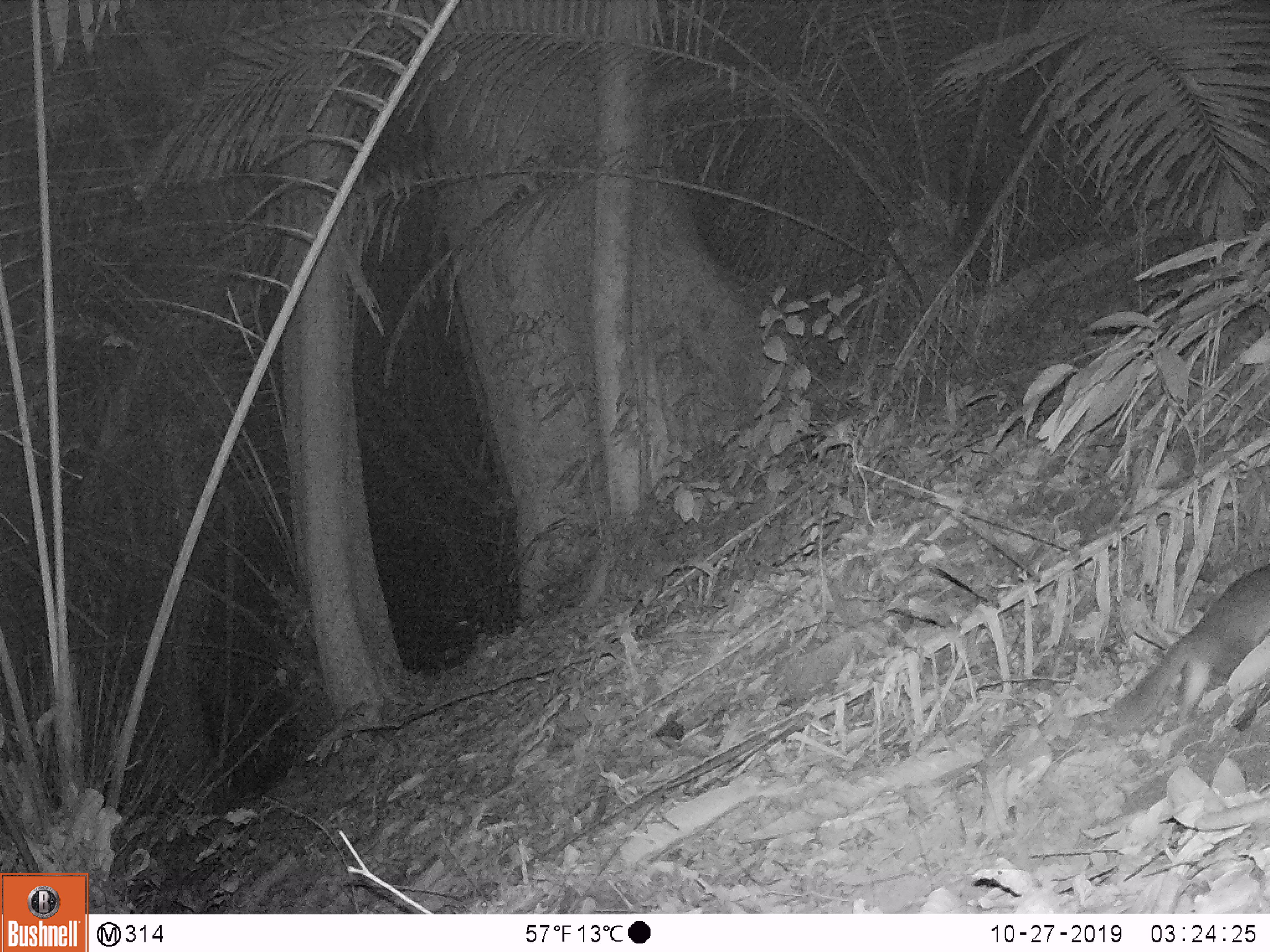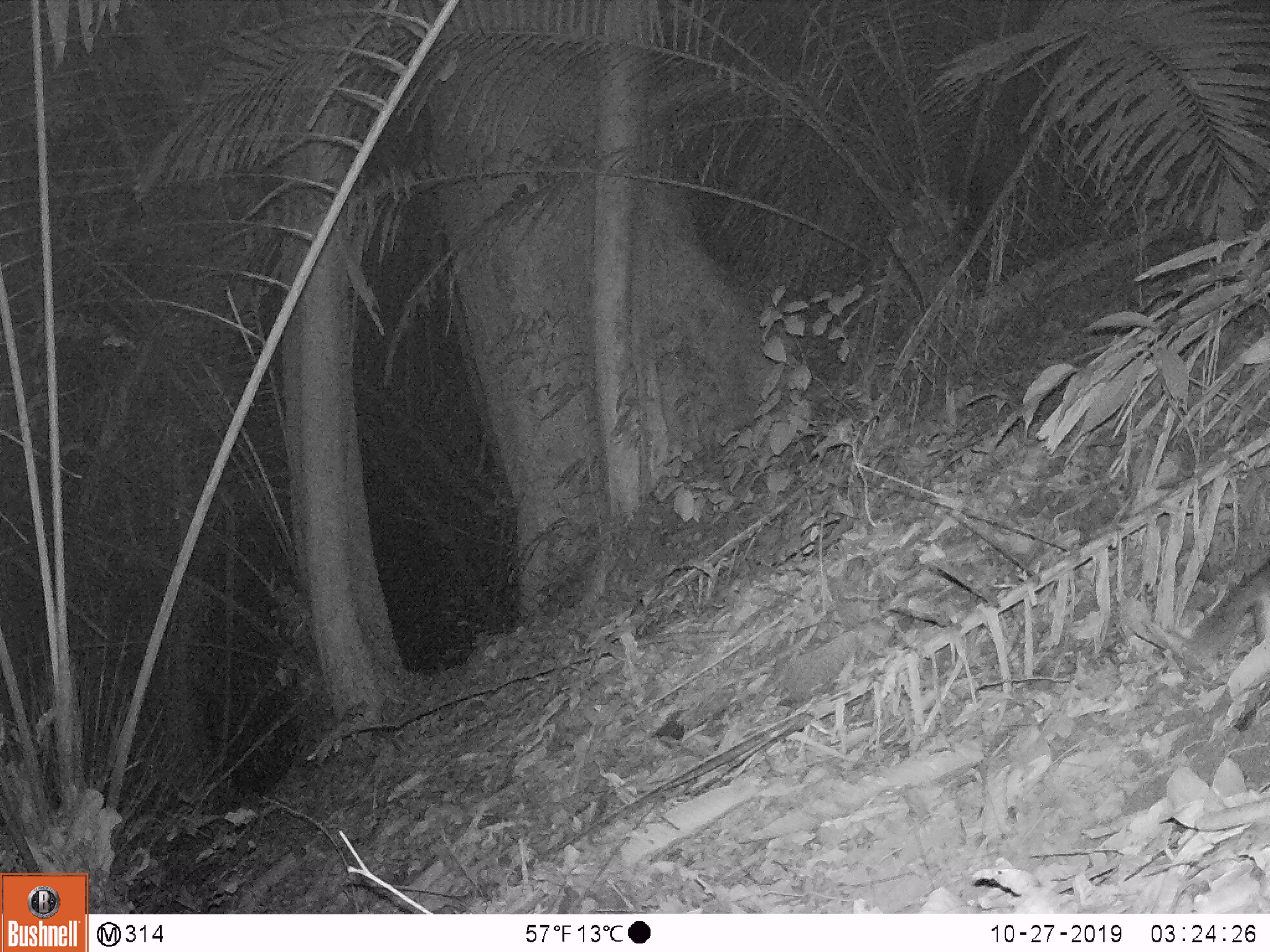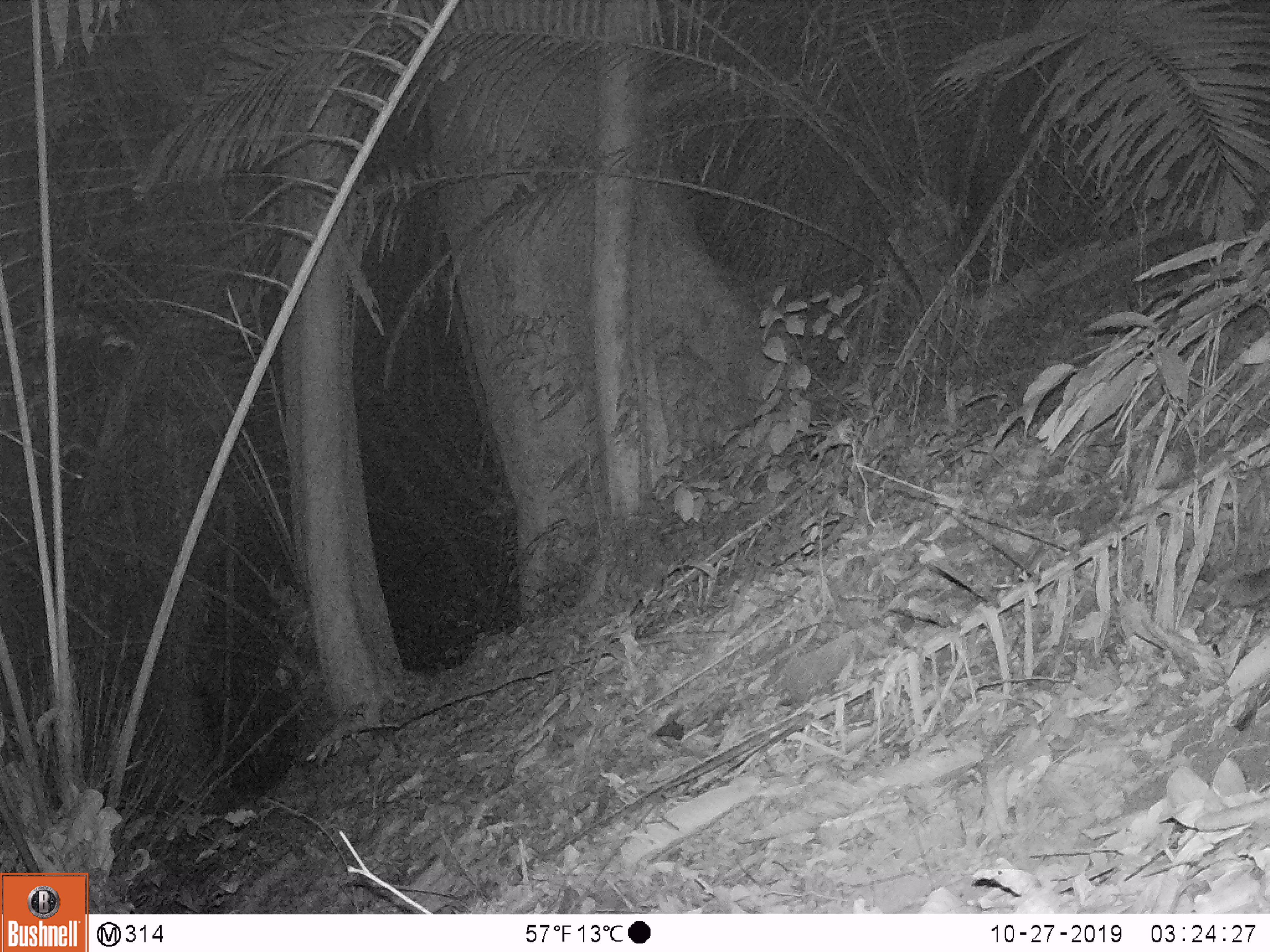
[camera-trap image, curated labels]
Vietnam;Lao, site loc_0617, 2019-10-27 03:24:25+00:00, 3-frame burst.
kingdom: Animalia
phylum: Chordata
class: Mammalia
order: Carnivora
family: Mustelidae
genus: Melogale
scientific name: Melogale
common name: ferret badger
Ferret badger (Melogale). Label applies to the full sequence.